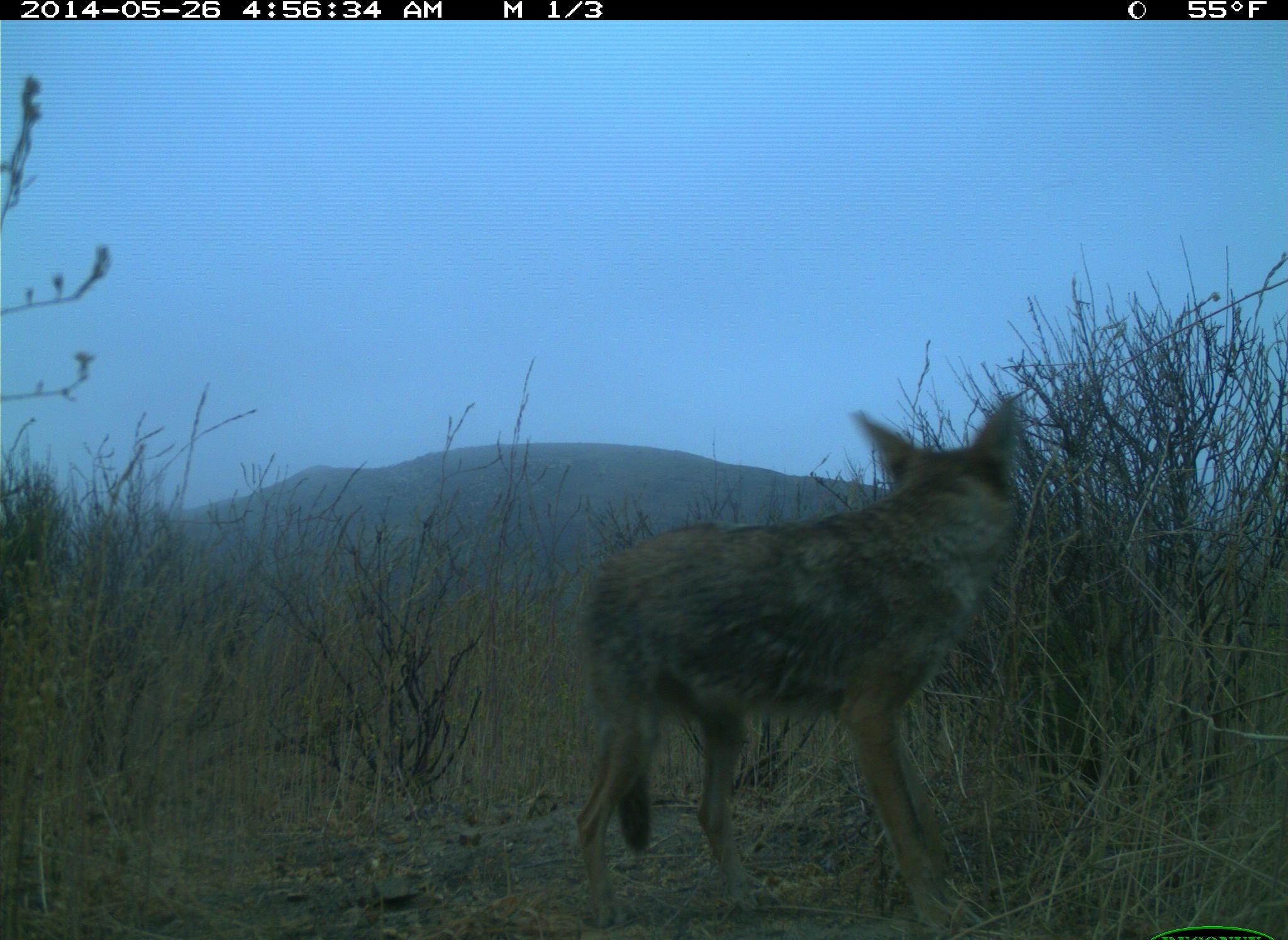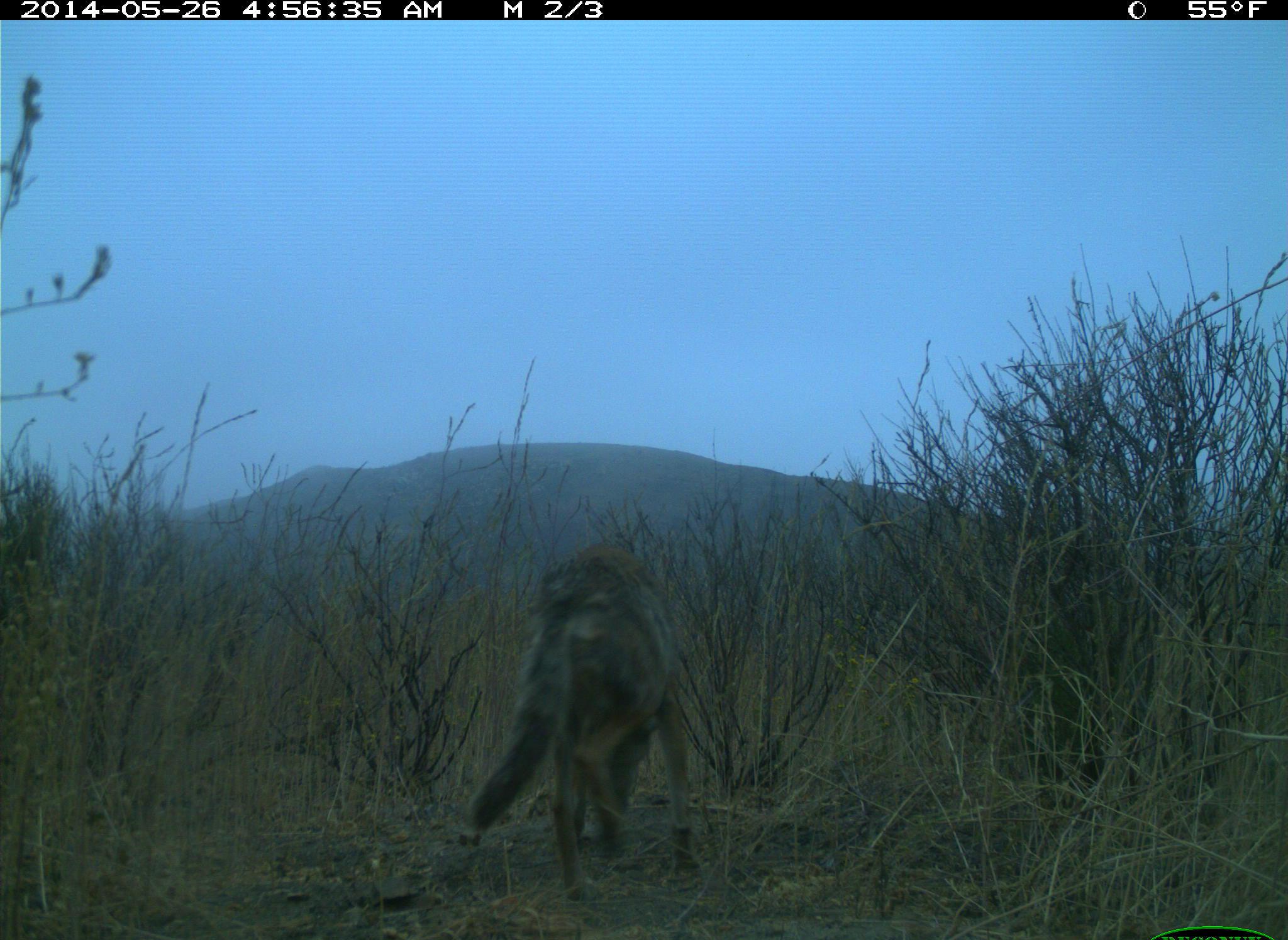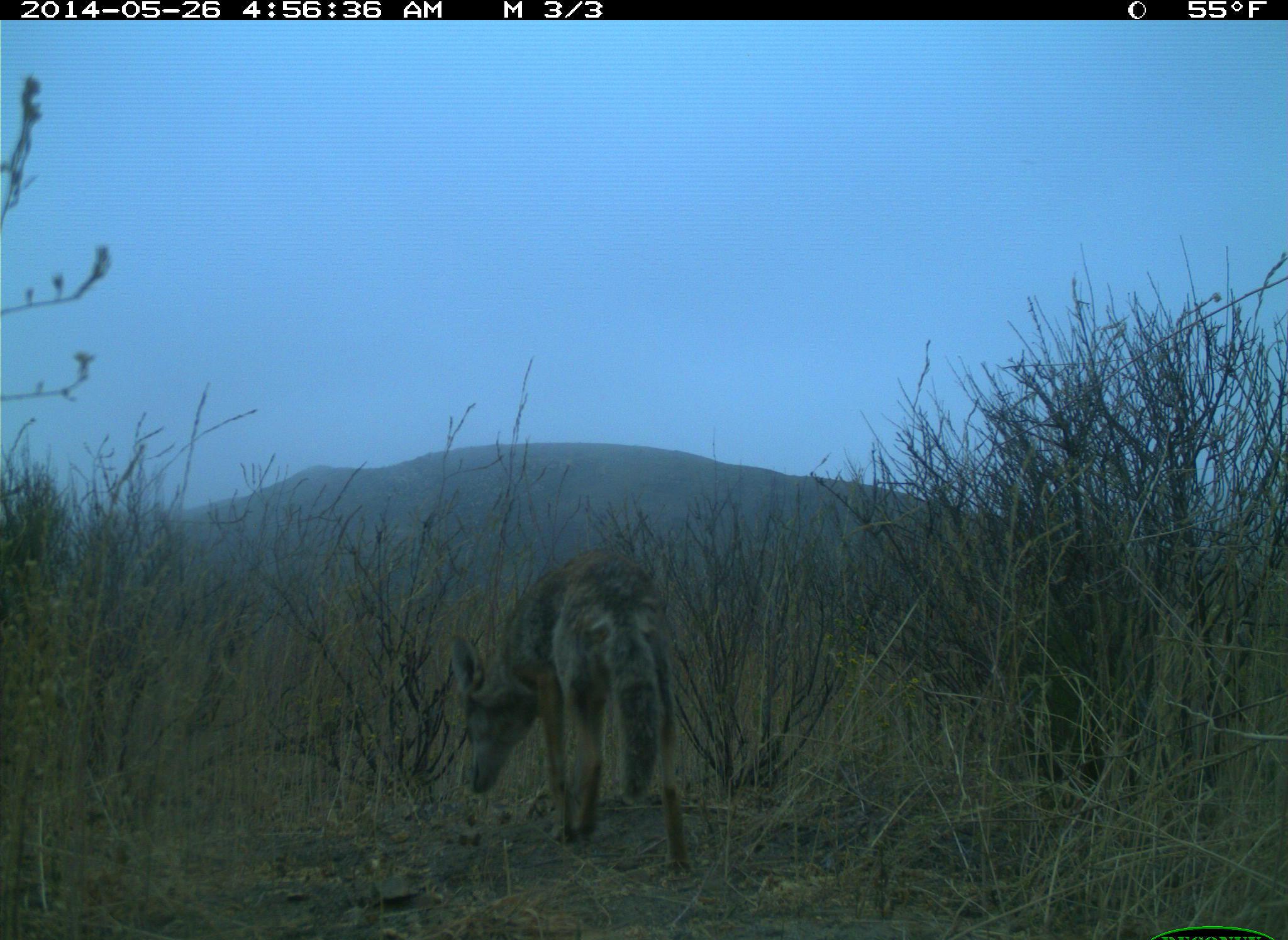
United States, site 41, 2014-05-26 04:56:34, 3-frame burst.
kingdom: Animalia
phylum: Chordata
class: Mammalia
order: Carnivora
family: Canidae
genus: Canis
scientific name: Canis latrans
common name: coyote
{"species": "coyote (Canis latrans)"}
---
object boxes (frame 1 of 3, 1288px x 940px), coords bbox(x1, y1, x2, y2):
coyote: bbox(567, 396, 1026, 936)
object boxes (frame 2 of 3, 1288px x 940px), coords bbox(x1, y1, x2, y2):
coyote: bbox(459, 539, 708, 904)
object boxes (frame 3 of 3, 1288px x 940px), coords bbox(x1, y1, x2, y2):
coyote: bbox(443, 542, 694, 881)